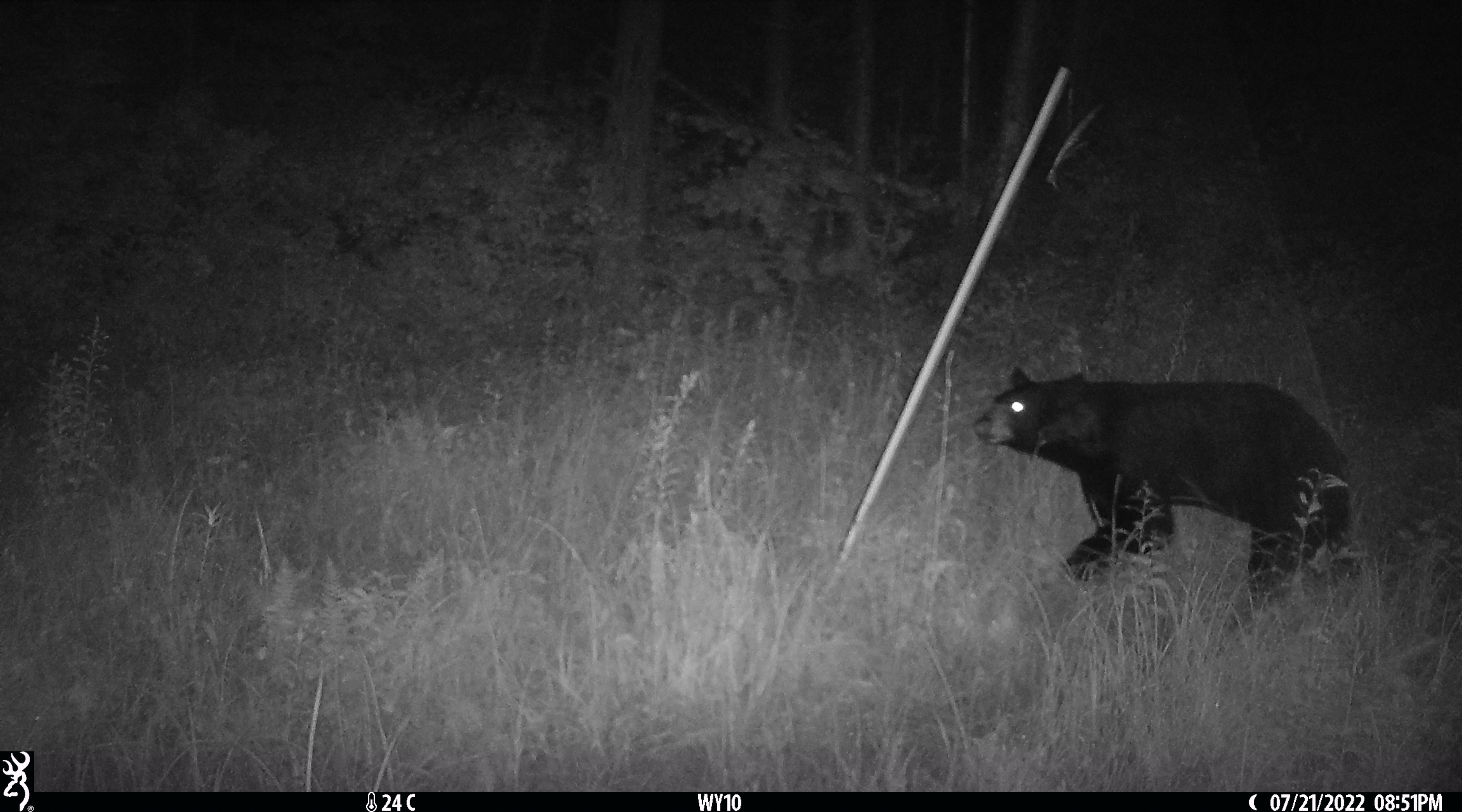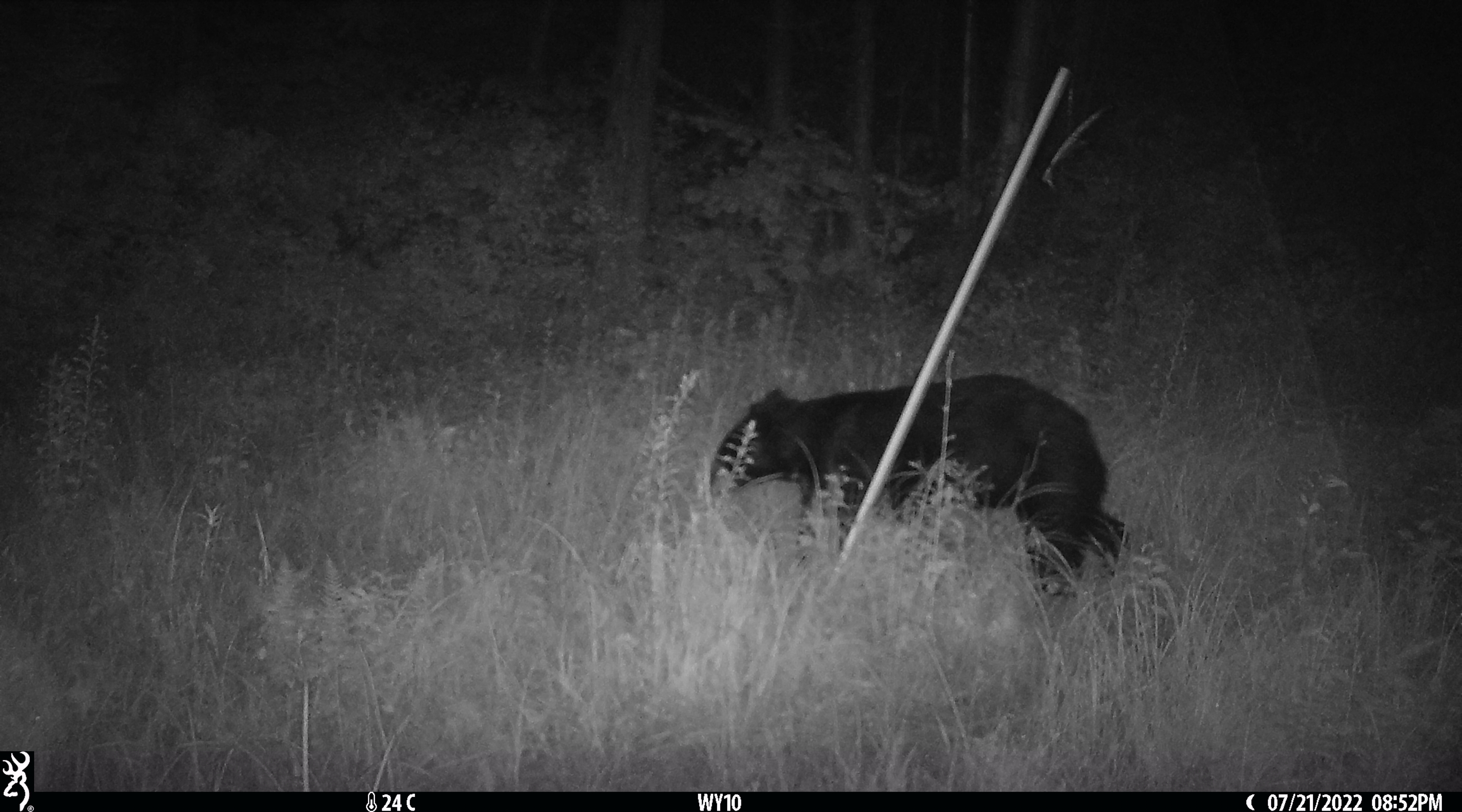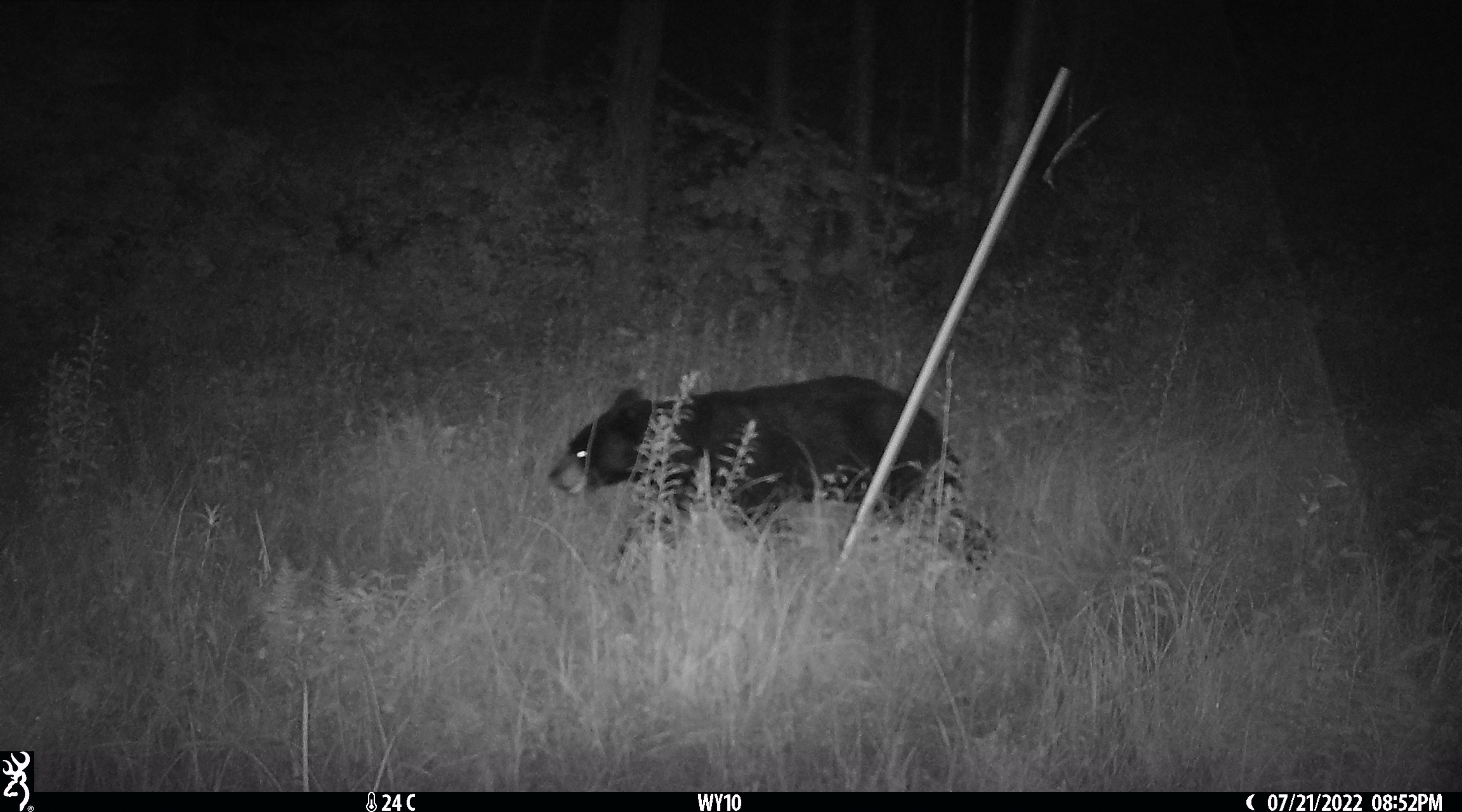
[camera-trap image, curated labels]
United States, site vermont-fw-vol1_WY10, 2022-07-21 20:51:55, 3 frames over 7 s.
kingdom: Animalia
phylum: Chordata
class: Mammalia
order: Carnivora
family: Ursidae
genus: Ursus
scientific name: Ursus americanus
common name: black bear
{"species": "black bear (Ursus americanus)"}